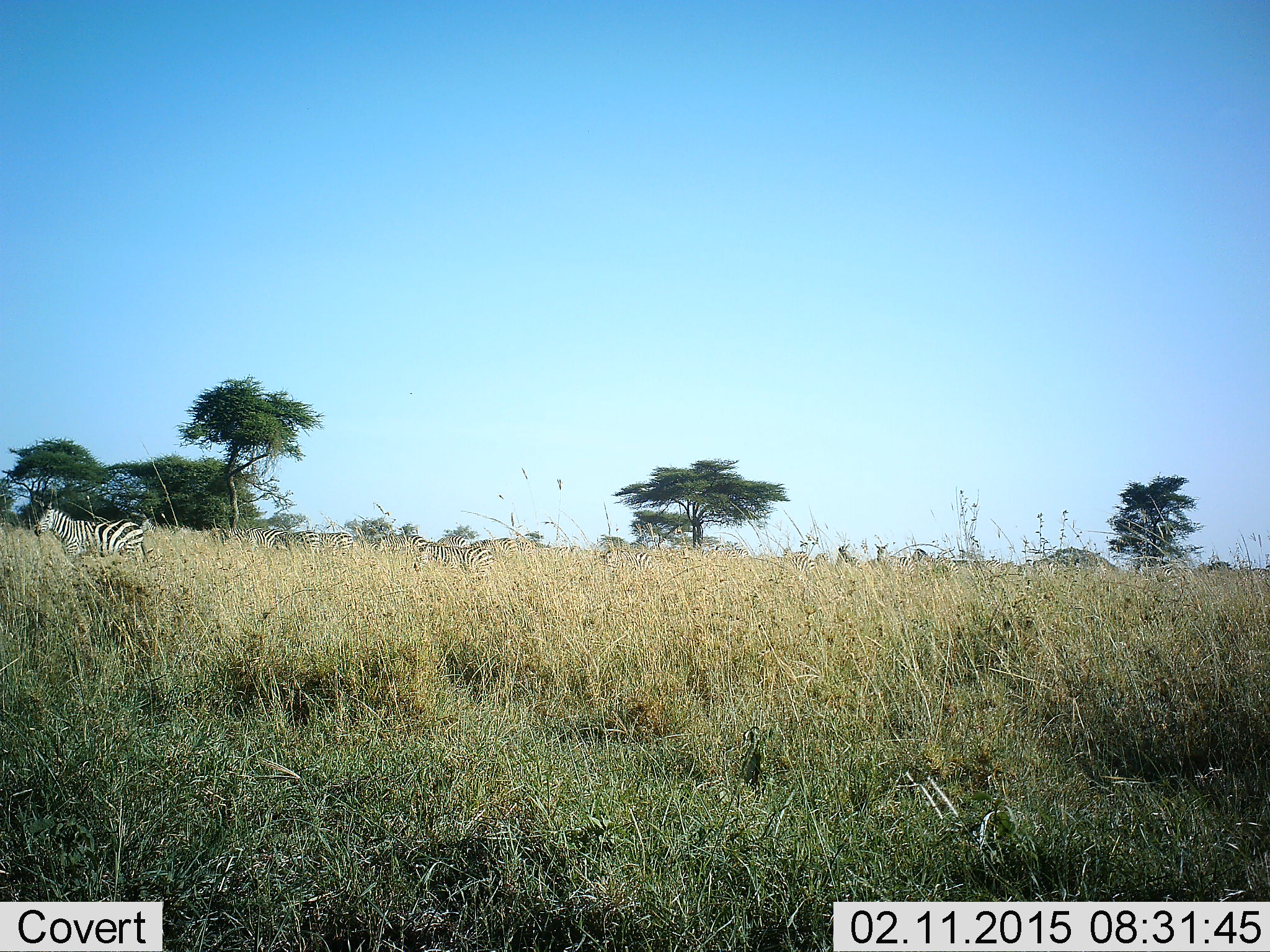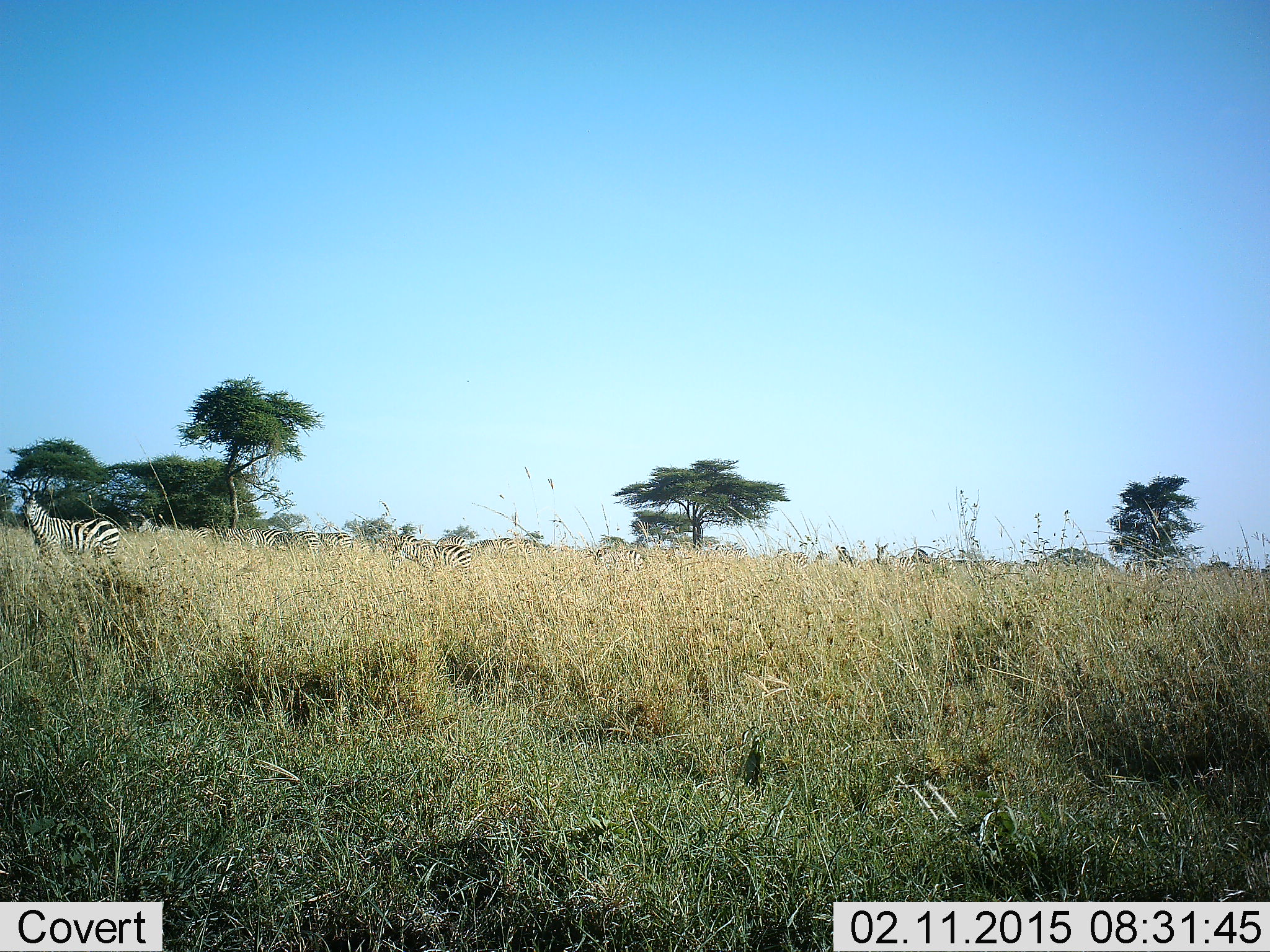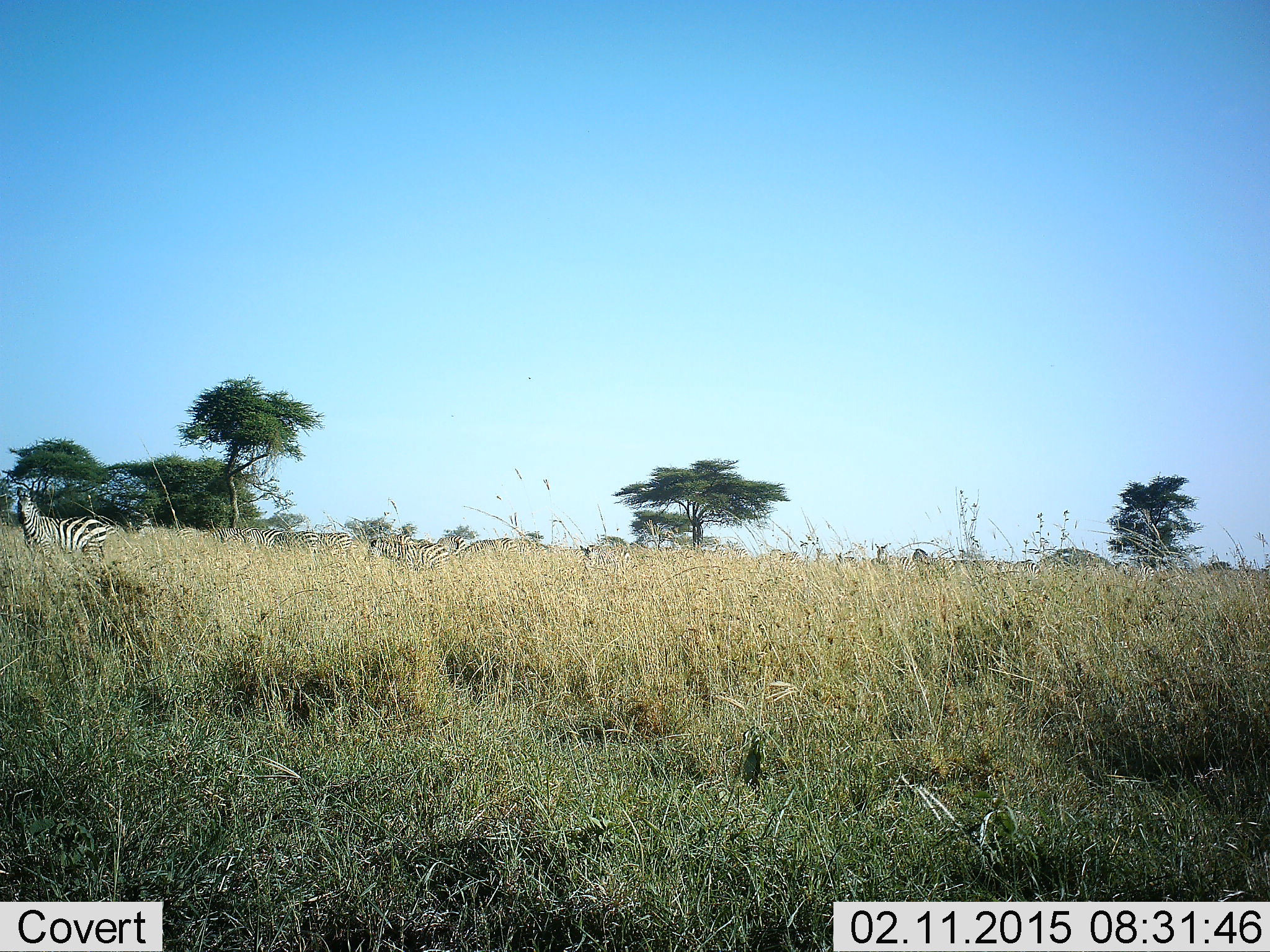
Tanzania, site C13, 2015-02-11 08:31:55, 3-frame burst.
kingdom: Animalia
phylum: Chordata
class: Mammalia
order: Perissodactyla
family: Equidae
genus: Equus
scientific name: Equus quagga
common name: plains zebra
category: zebra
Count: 7.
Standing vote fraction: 40%.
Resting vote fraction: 0%.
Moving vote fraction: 90%.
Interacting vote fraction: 0%.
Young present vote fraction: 0%.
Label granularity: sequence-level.